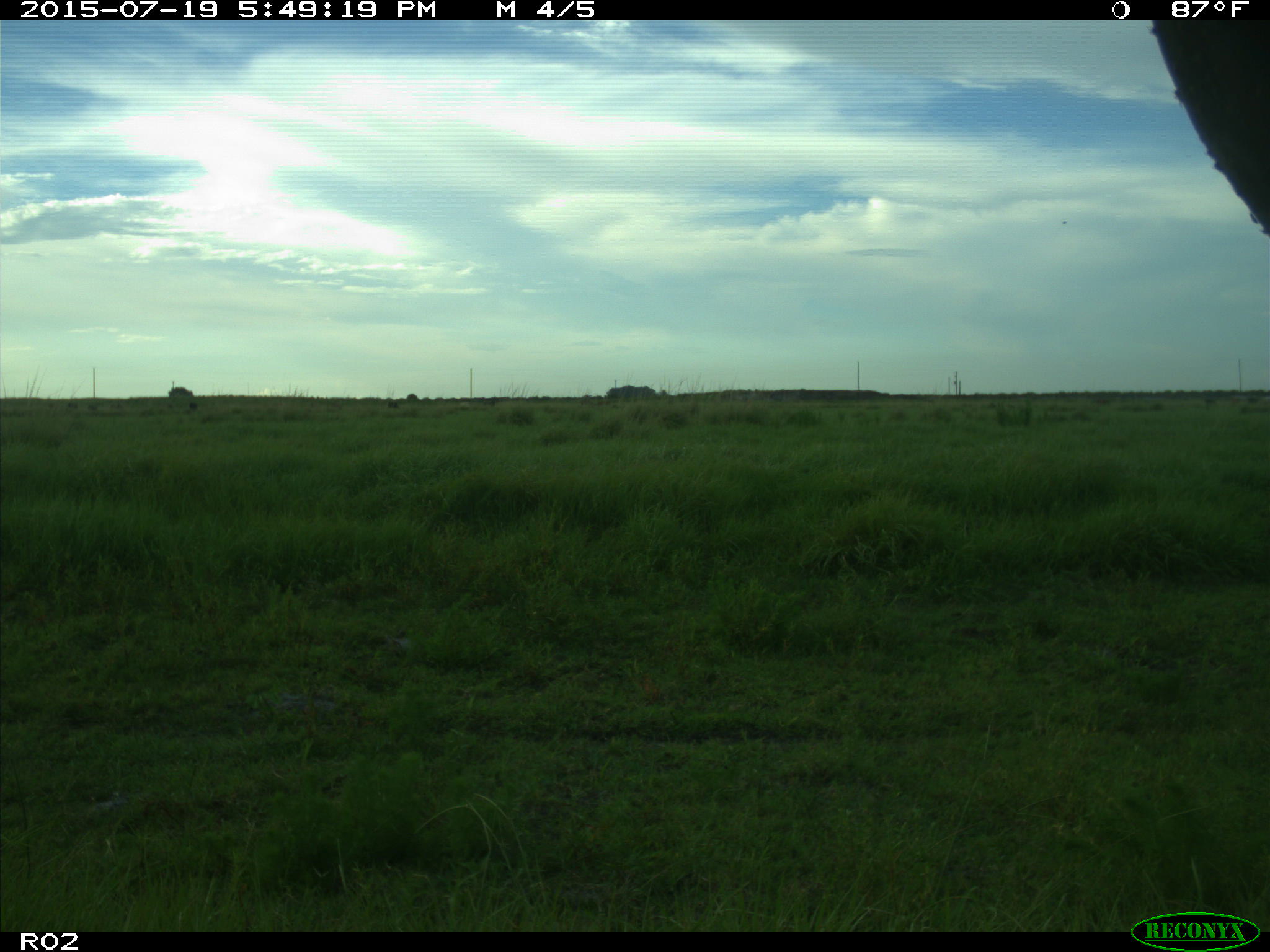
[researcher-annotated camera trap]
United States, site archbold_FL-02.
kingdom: Animalia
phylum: Chordata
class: Mammalia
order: Artiodactyla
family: Bovidae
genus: Bos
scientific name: Bos taurus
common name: domestic cow